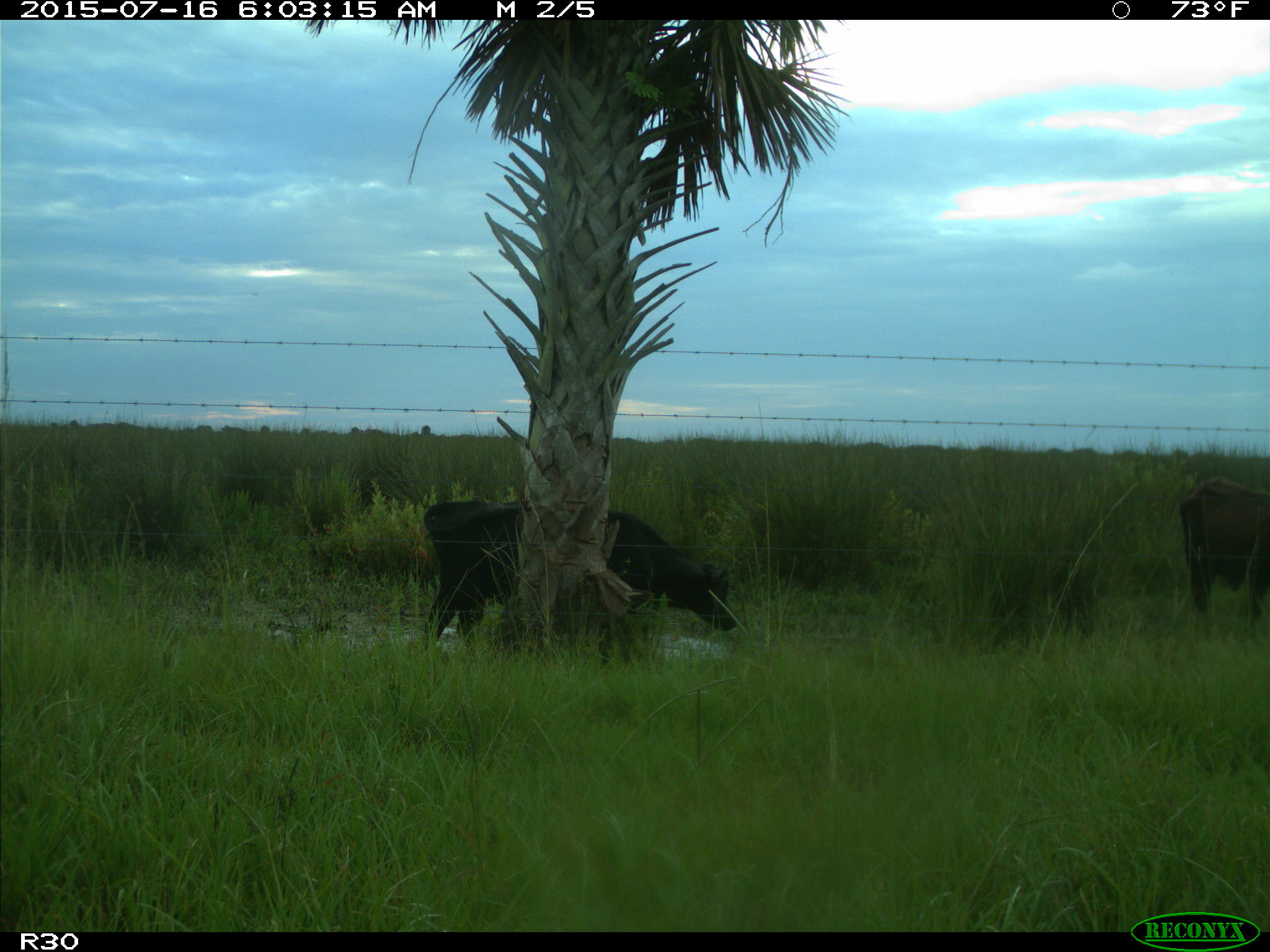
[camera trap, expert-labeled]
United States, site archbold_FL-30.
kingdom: Animalia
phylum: Chordata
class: Mammalia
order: Artiodactyla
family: Bovidae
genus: Bos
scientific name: Bos taurus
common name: domestic cow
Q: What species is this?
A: Bos taurus (domestic cow).